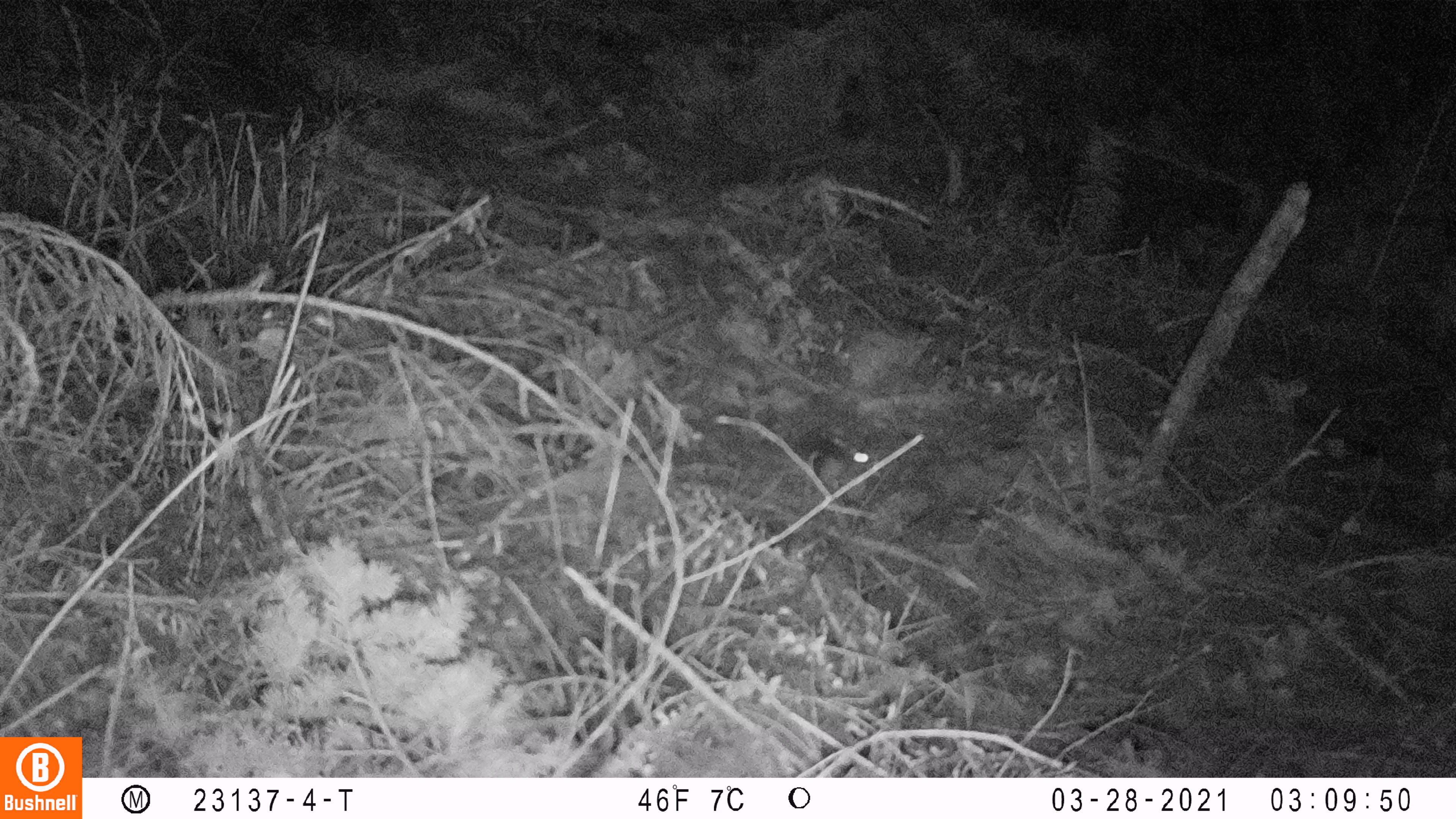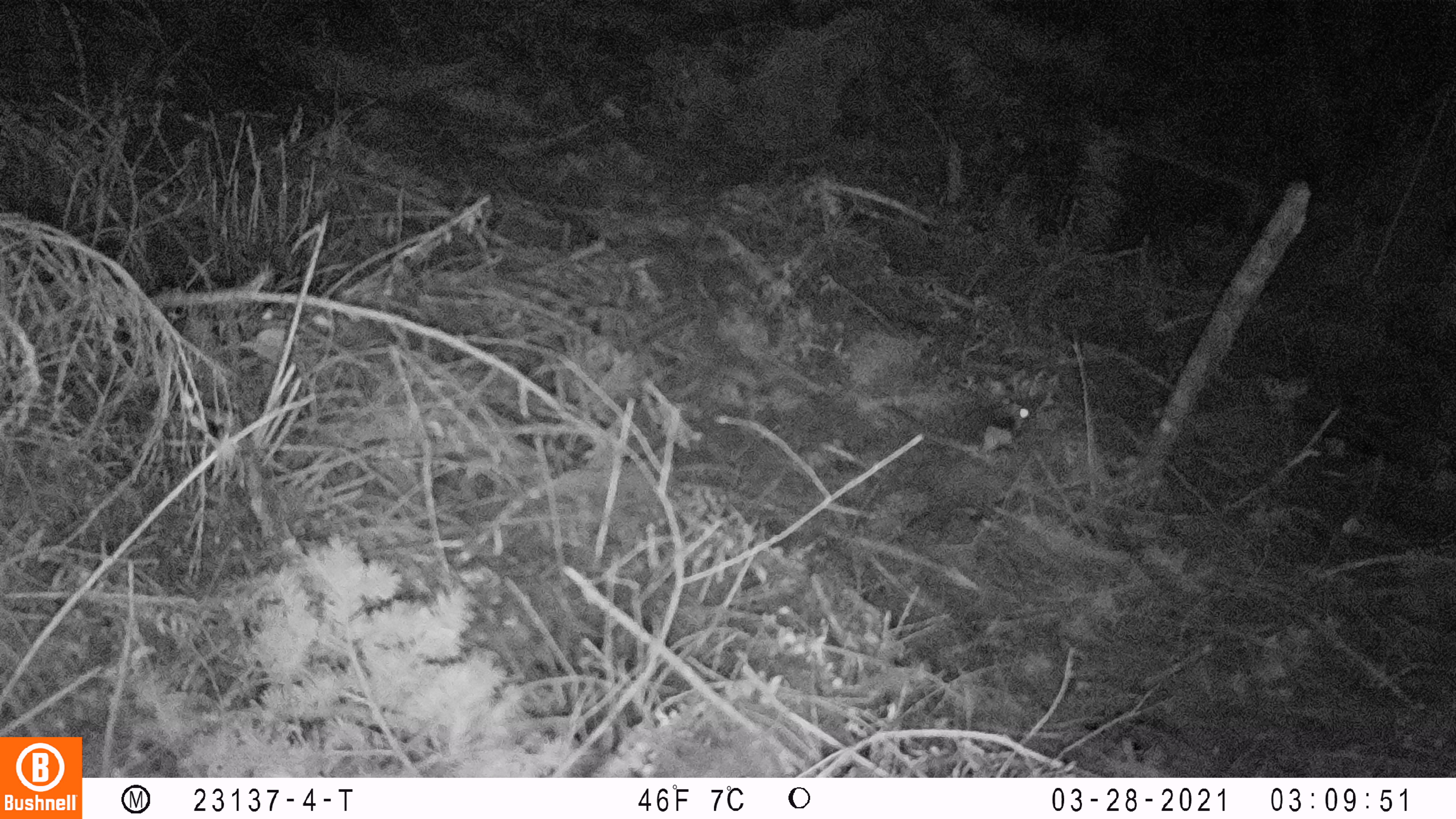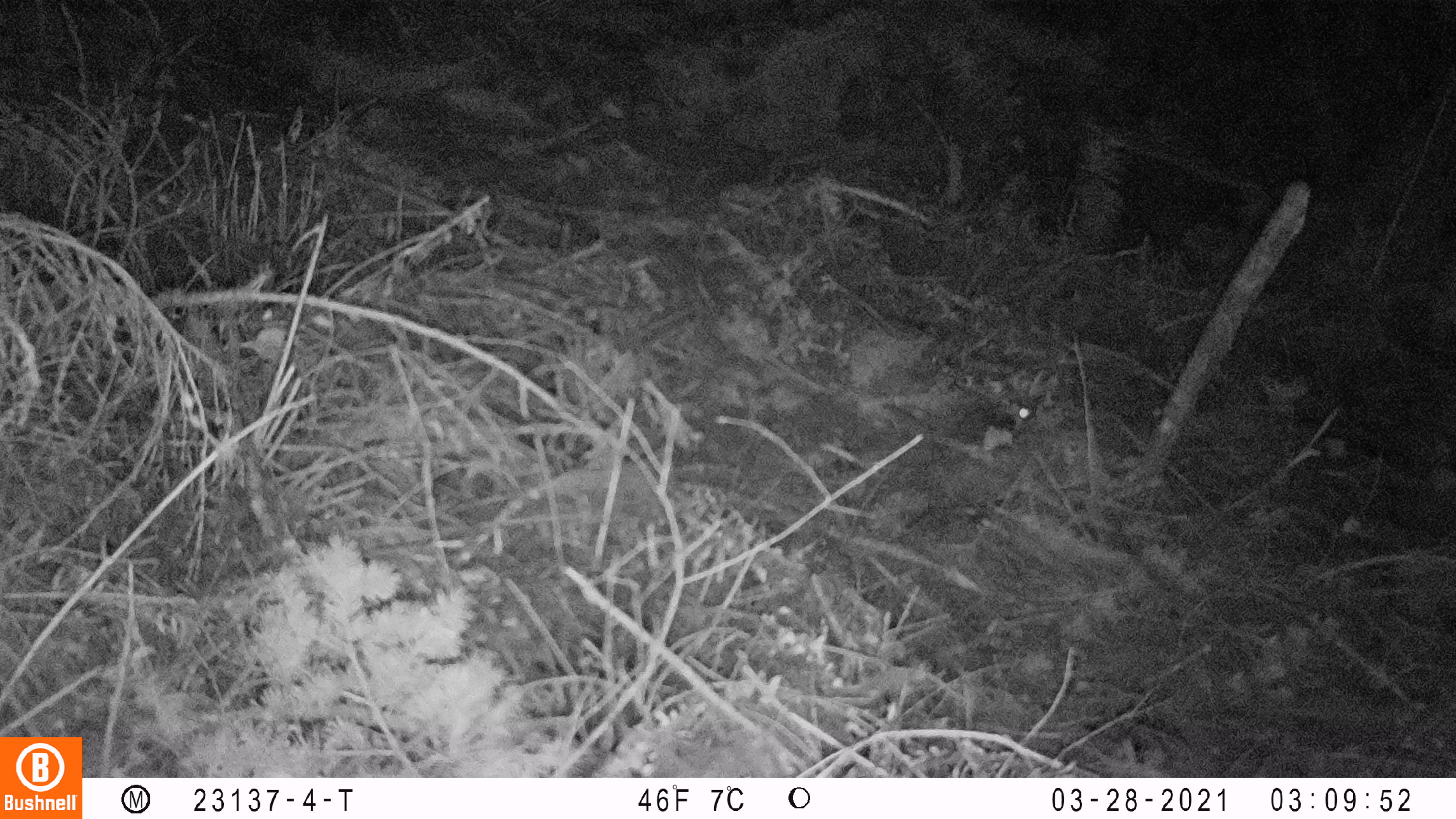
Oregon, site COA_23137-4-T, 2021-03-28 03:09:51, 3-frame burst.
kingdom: Animalia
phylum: Chordata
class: Mammalia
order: Rodentia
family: Sciuridae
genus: Glaucomys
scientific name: Glaucomys oregonensis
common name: humboldt's flying squirrel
Humboldt's flying squirrel (Glaucomys oregonensis).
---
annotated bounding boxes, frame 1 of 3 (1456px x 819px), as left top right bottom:
humboldt's flying squirrel: 775 420 874 471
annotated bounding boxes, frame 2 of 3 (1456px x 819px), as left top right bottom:
humboldt's flying squirrel: 875 395 1038 456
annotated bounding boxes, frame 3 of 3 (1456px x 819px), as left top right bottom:
humboldt's flying squirrel: 890 396 1036 456